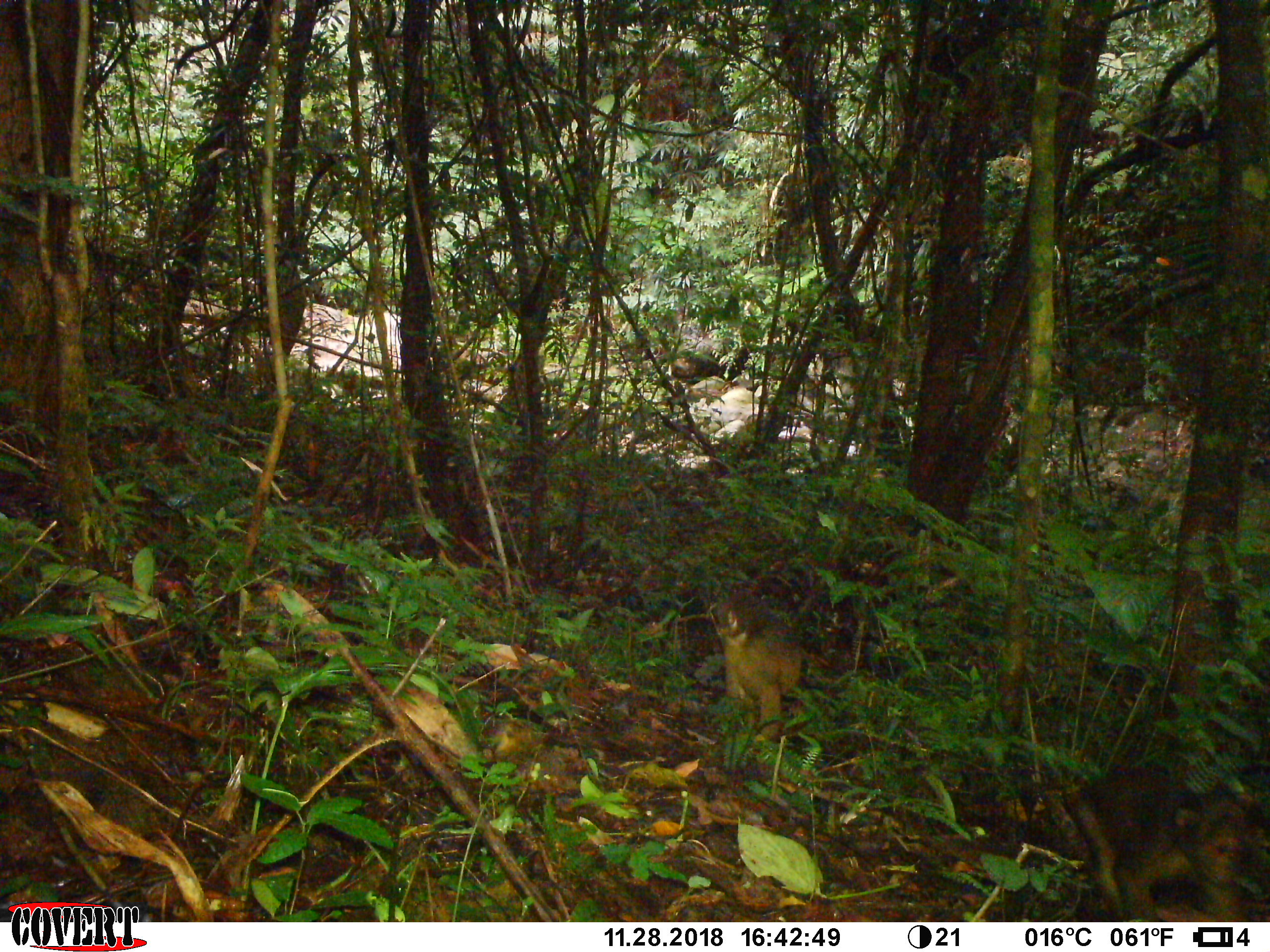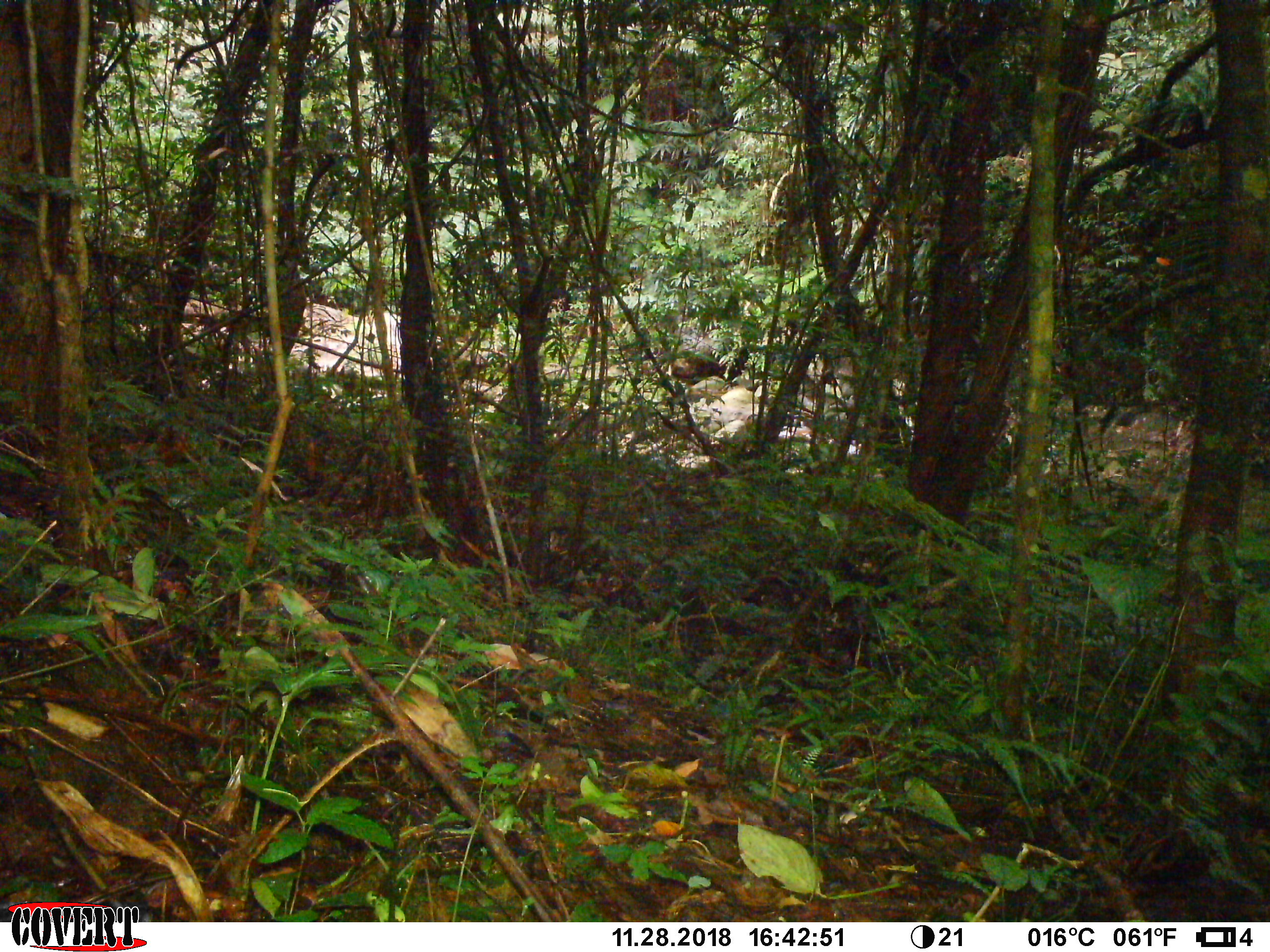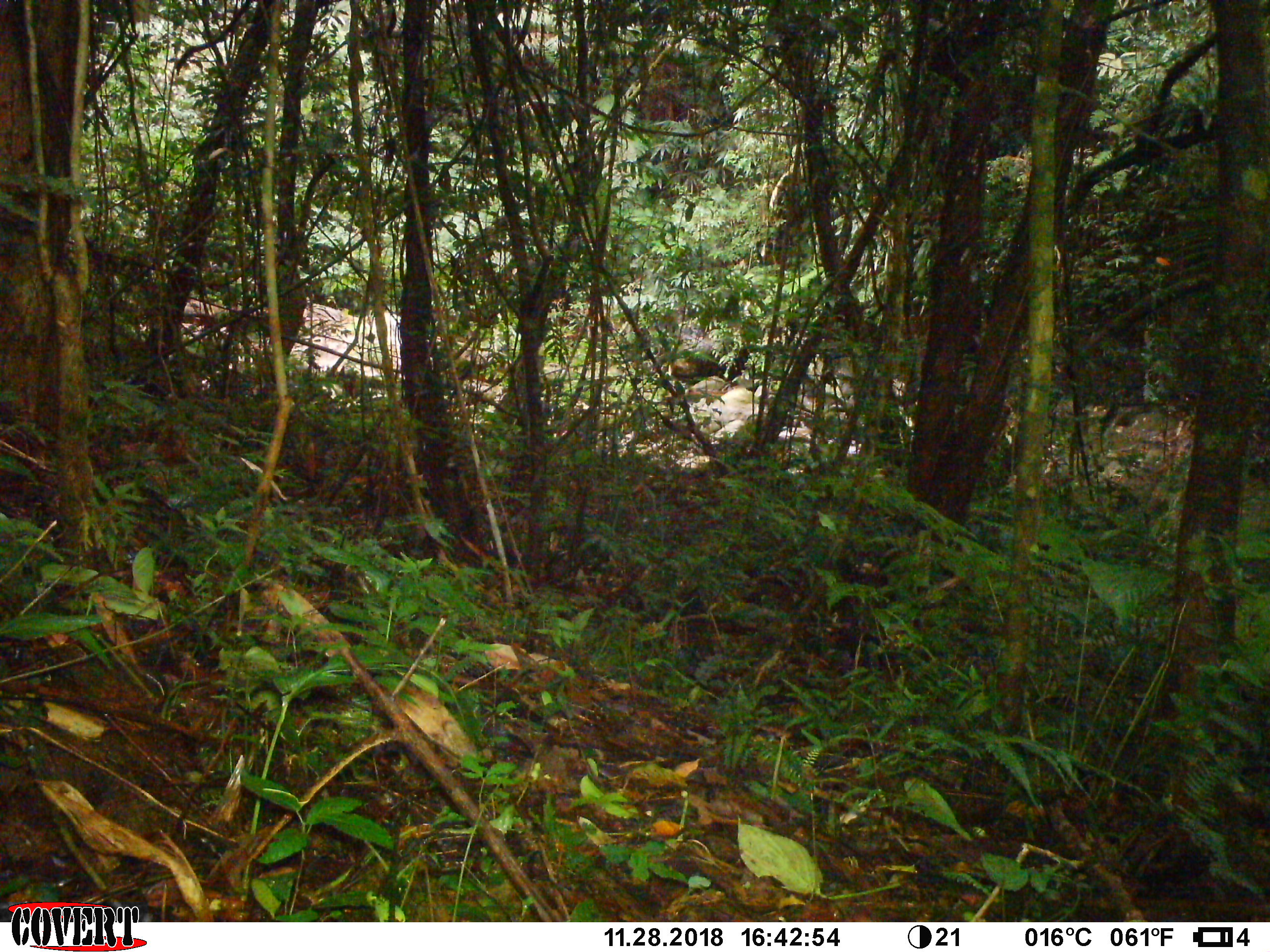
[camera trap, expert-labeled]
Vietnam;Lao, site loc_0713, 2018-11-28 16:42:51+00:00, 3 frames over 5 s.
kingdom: Animalia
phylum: Chordata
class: Mammalia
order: Primates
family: Cercopithecidae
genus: Macaca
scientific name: Macaca arctoides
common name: stump-tailed macaque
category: stump tailed macaque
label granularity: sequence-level